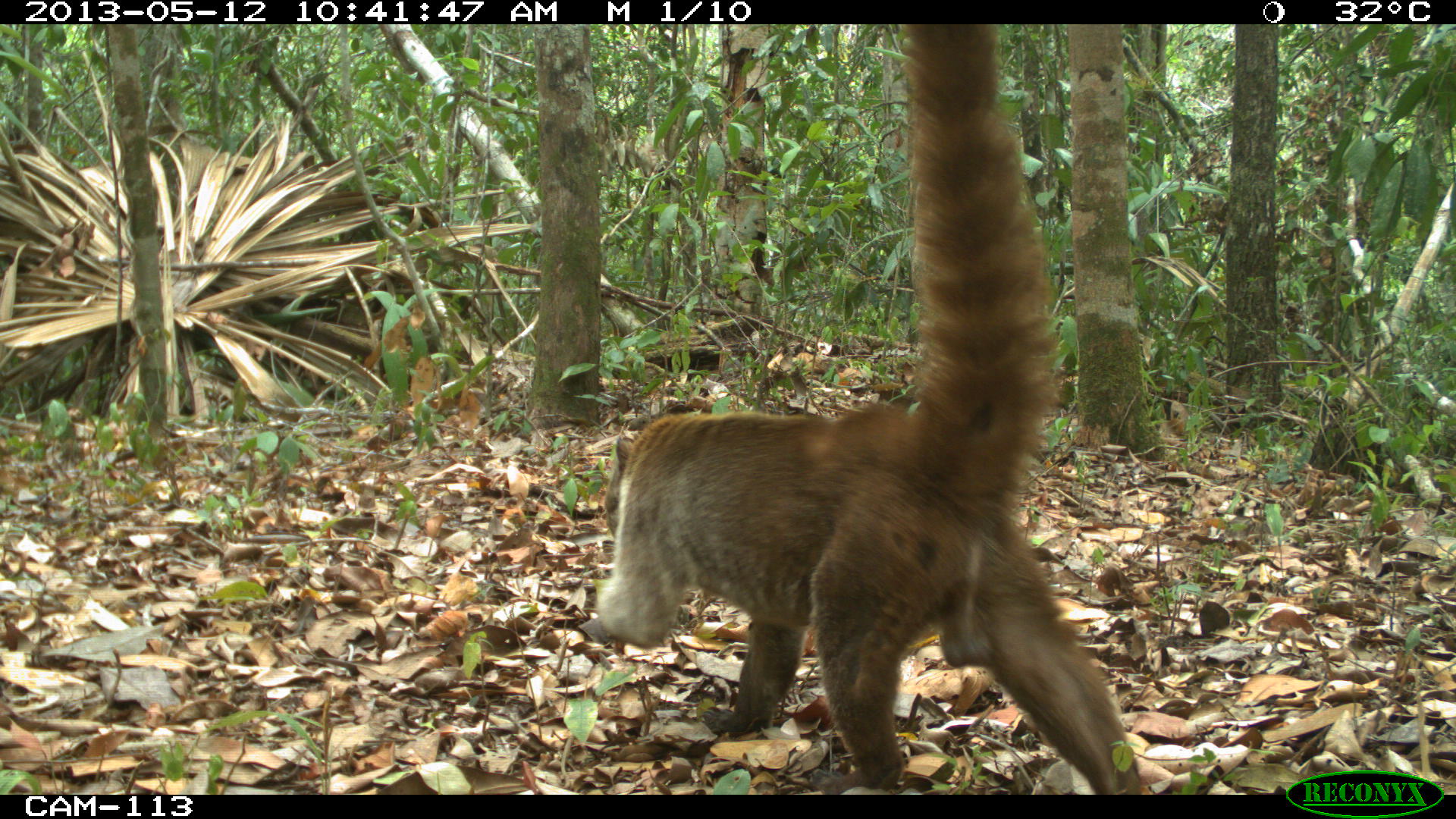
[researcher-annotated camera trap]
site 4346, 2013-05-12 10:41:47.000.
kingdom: Animalia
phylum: Chordata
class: Mammalia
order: Carnivora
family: Procyonidae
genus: Nasua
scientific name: Nasua narica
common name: white-nosed coati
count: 1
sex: male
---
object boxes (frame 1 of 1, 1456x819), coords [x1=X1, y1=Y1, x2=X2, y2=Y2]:
nasua narica: [x1=595, y1=22, x2=1144, y2=794]